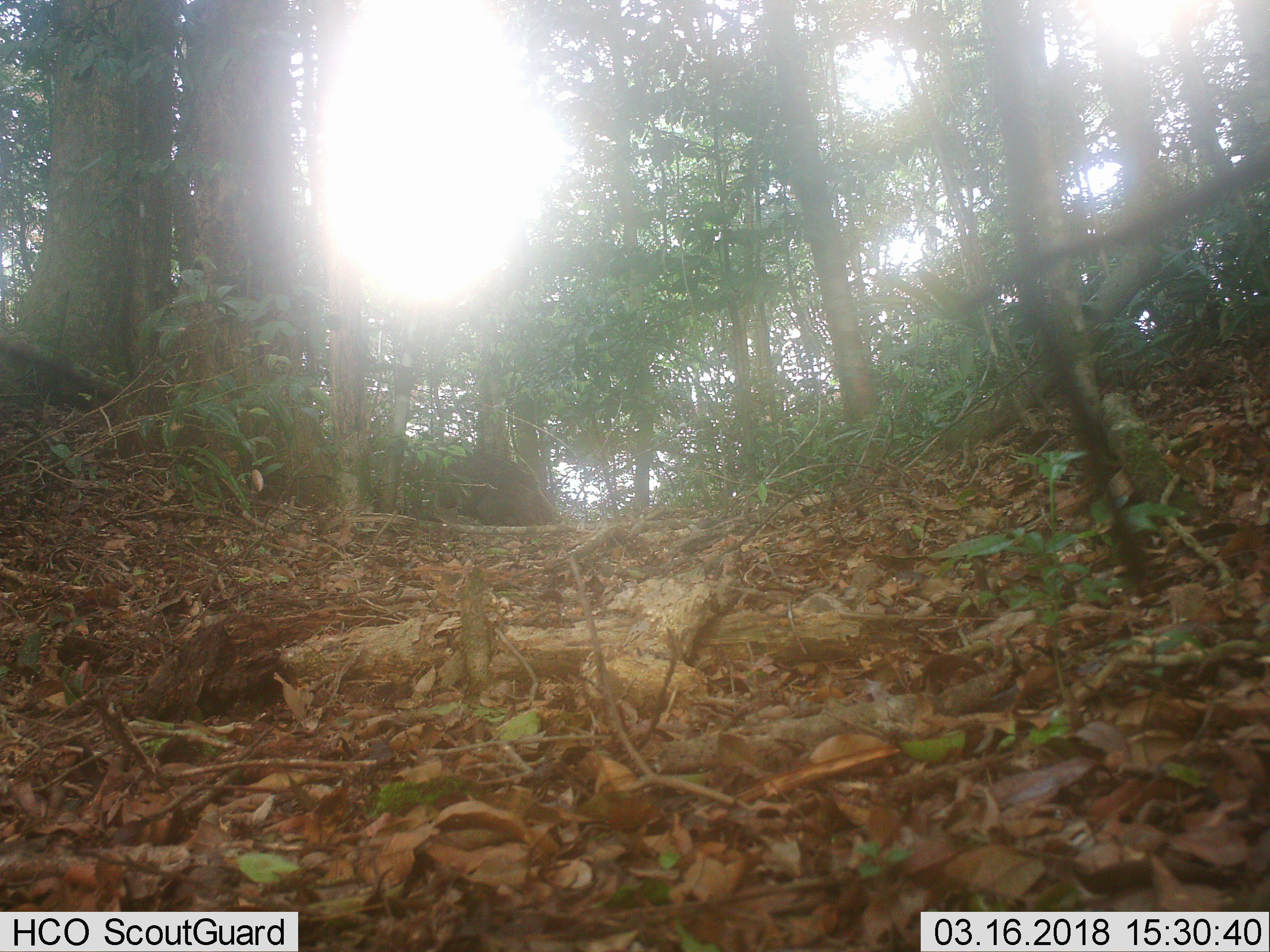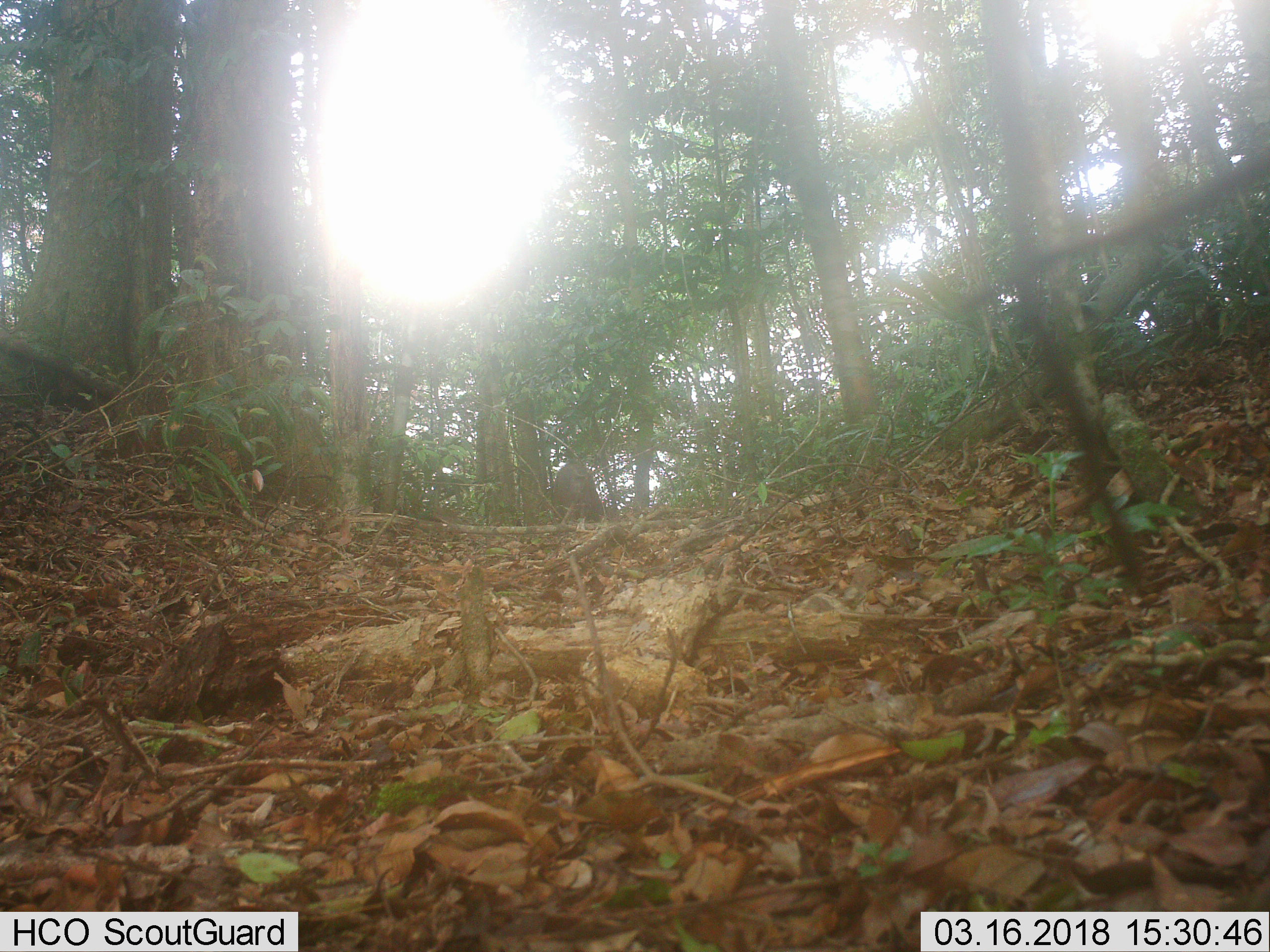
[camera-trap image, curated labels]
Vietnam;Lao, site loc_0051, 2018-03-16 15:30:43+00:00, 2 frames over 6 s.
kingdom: Animalia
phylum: Chordata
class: Mammalia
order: Artiodactyla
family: Suidae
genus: Sus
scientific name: Sus scrofa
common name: eurasian wild pig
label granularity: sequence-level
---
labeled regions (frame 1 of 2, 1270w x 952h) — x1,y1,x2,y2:
eurasian wild pig: 404,441,555,526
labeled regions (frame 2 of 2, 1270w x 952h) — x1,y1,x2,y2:
eurasian wild pig: 551,462,603,523